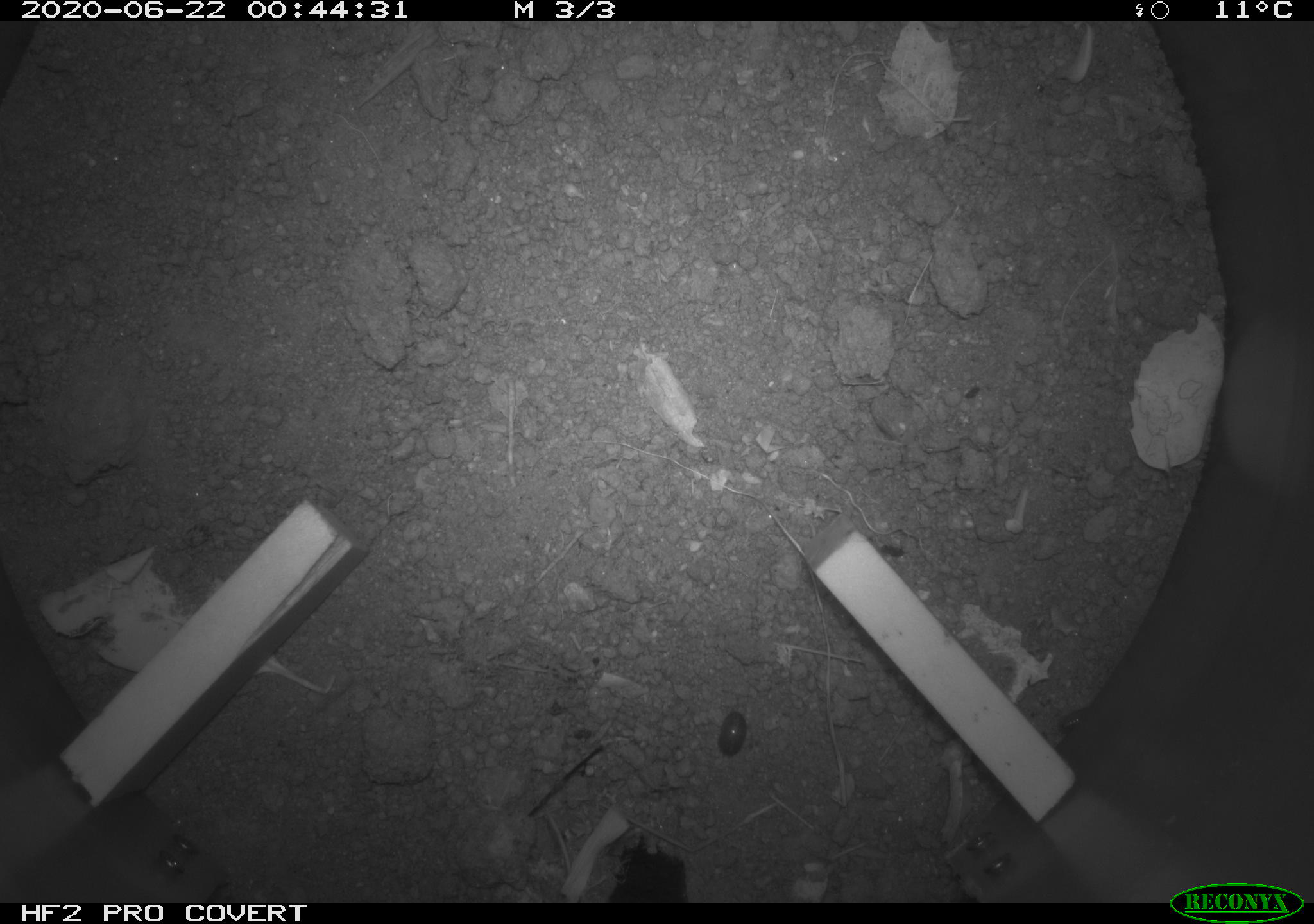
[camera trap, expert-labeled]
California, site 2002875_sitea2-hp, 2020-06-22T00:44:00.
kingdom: Animalia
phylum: Arthropoda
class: Insecta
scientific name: Insecta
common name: insect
Insect (Insecta).